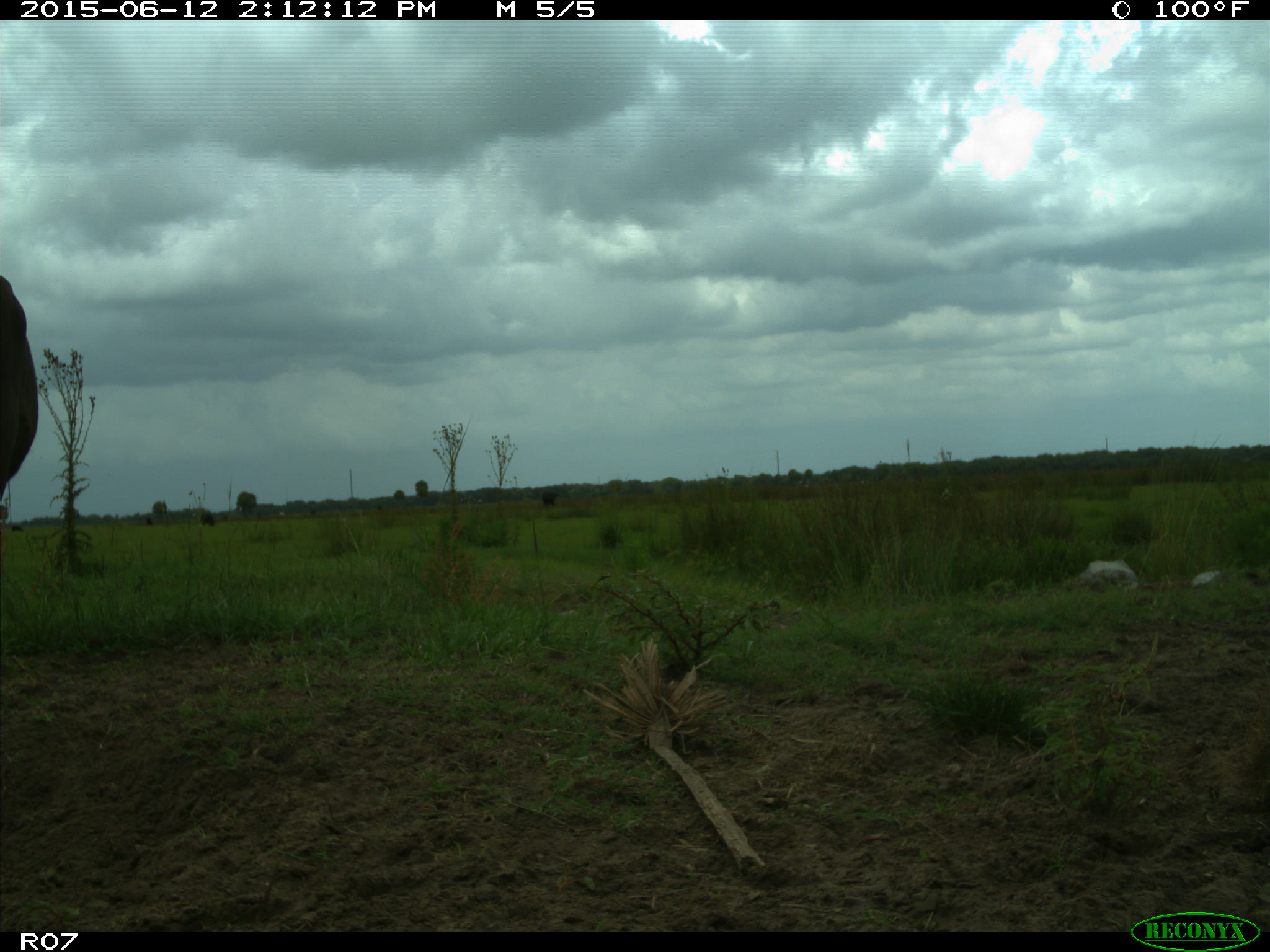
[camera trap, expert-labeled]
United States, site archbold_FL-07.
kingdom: Animalia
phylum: Chordata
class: Mammalia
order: Artiodactyla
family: Bovidae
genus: Bos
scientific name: Bos taurus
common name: domestic cow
Bos taurus (domestic cow).